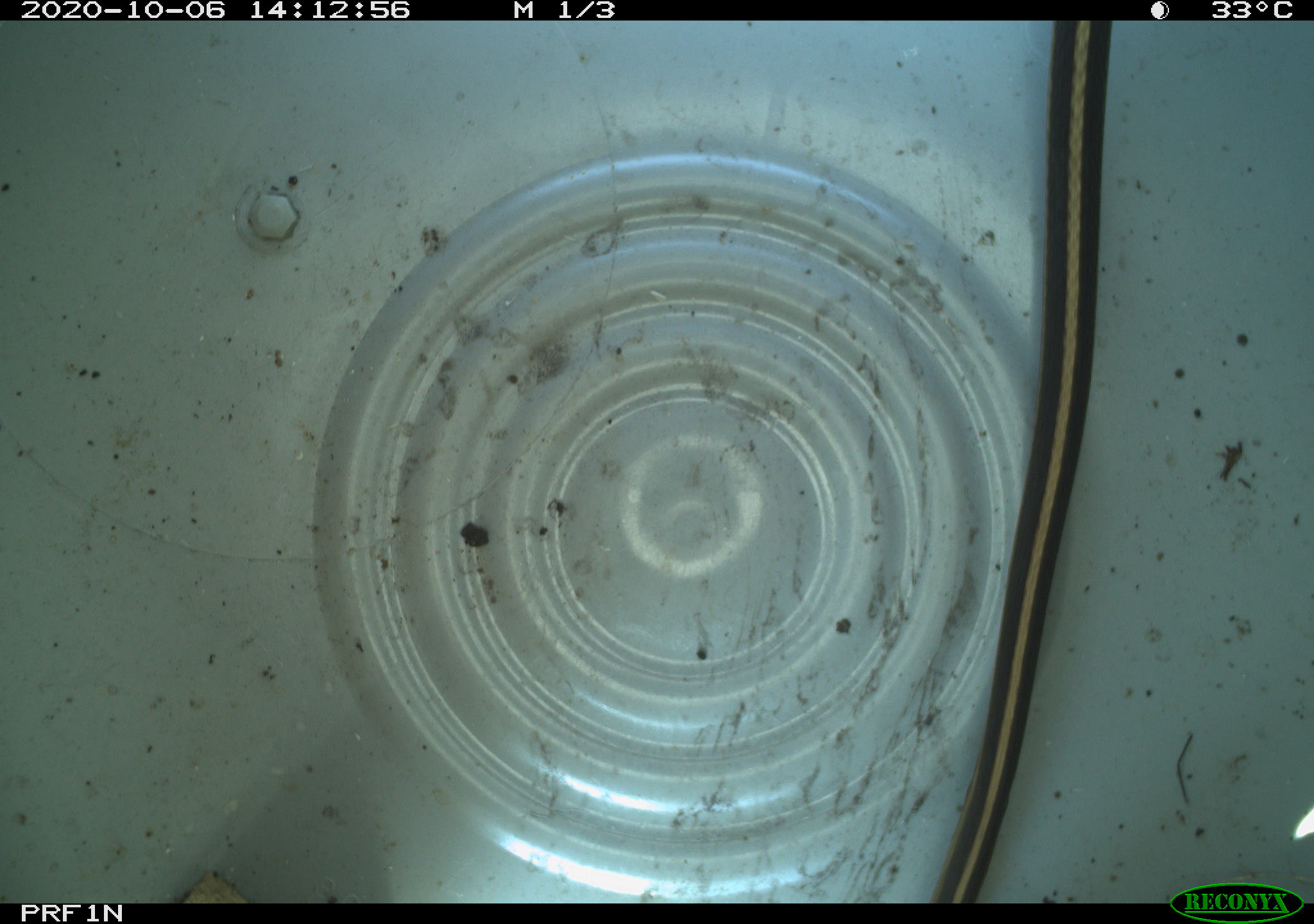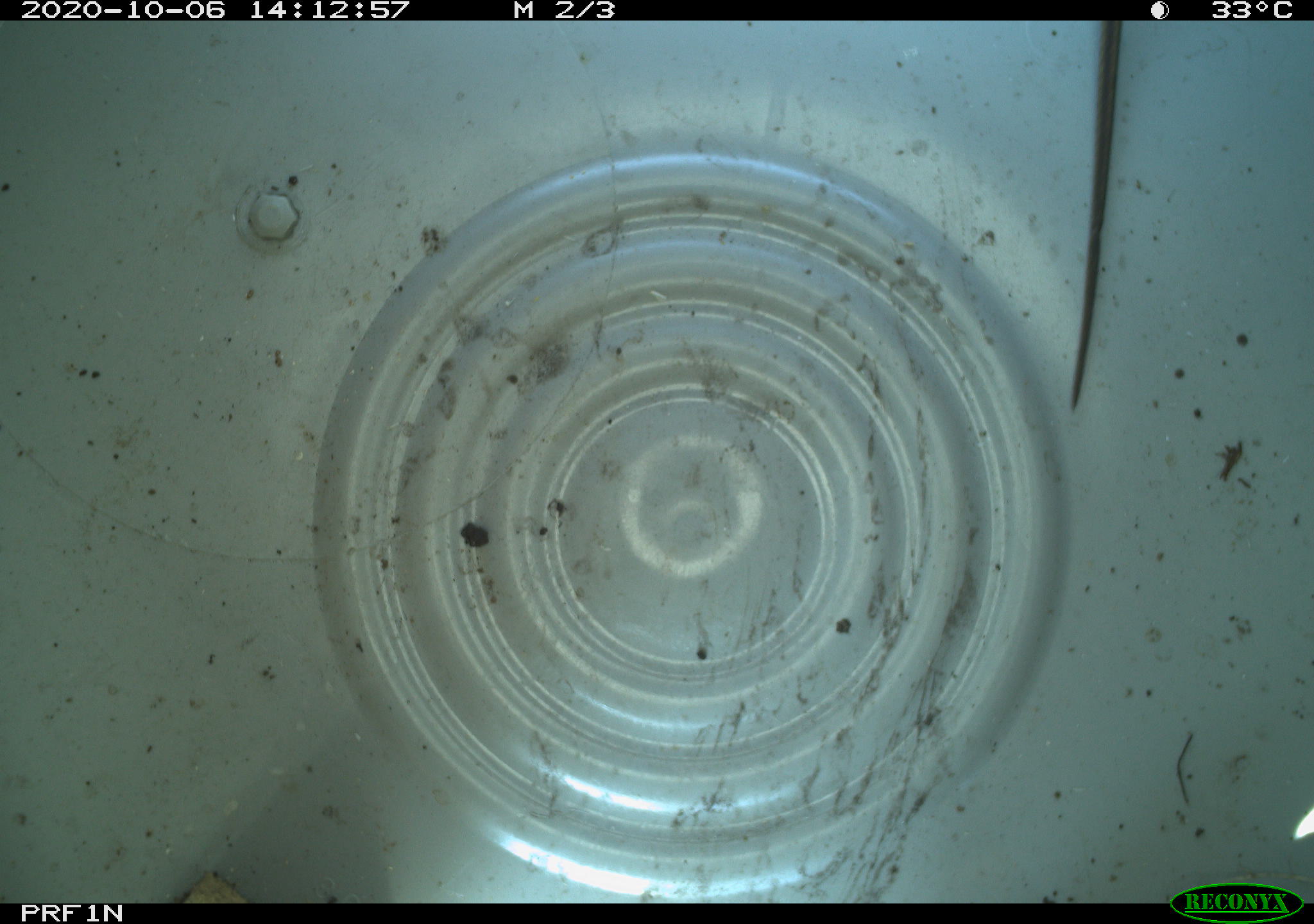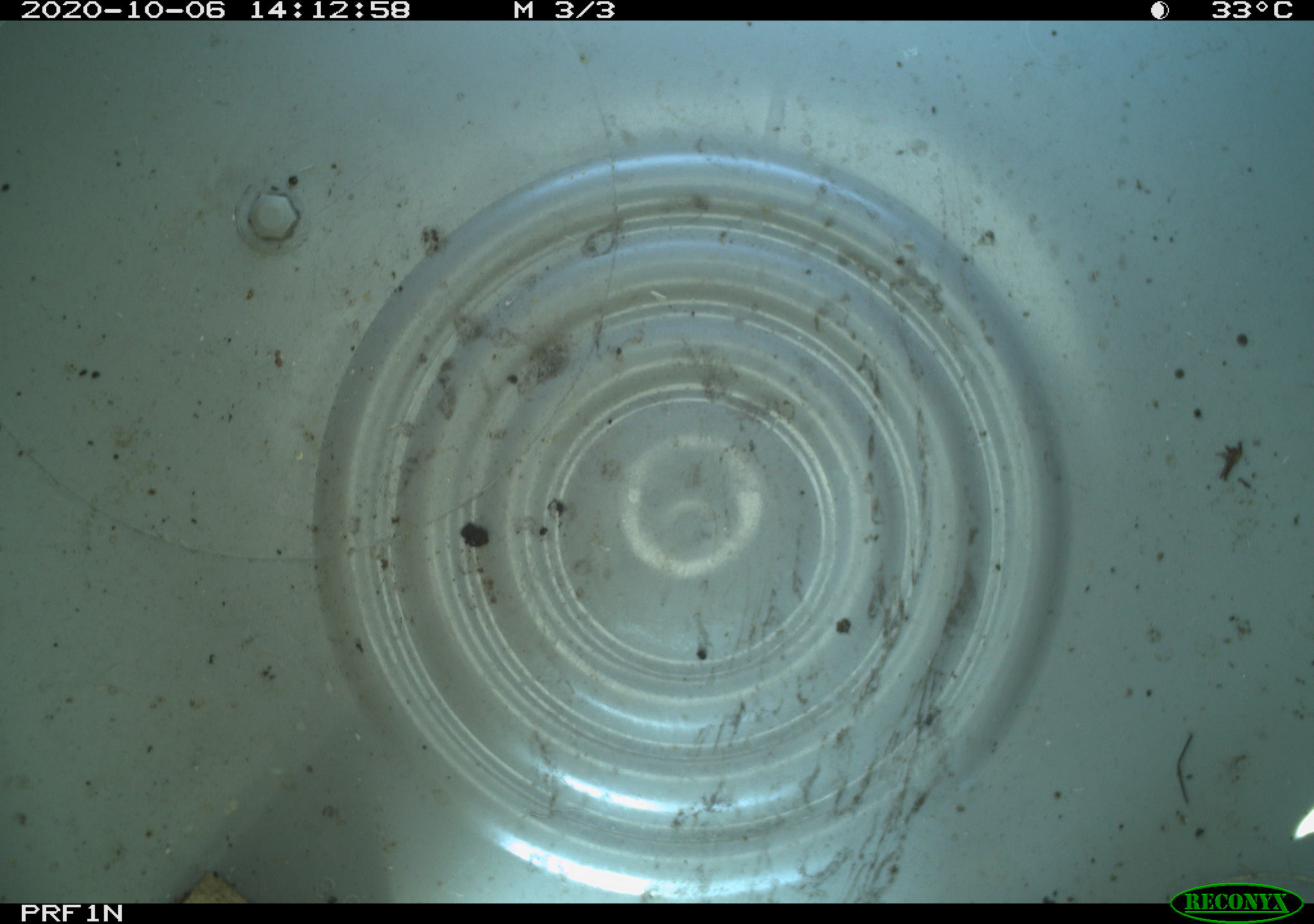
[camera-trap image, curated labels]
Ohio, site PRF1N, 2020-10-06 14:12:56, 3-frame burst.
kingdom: Animalia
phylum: Chordata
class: Reptilia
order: Squamata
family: Colubridae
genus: Thamnophis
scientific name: Thamnophis sirtalis sirtalis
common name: eastern gartersnake